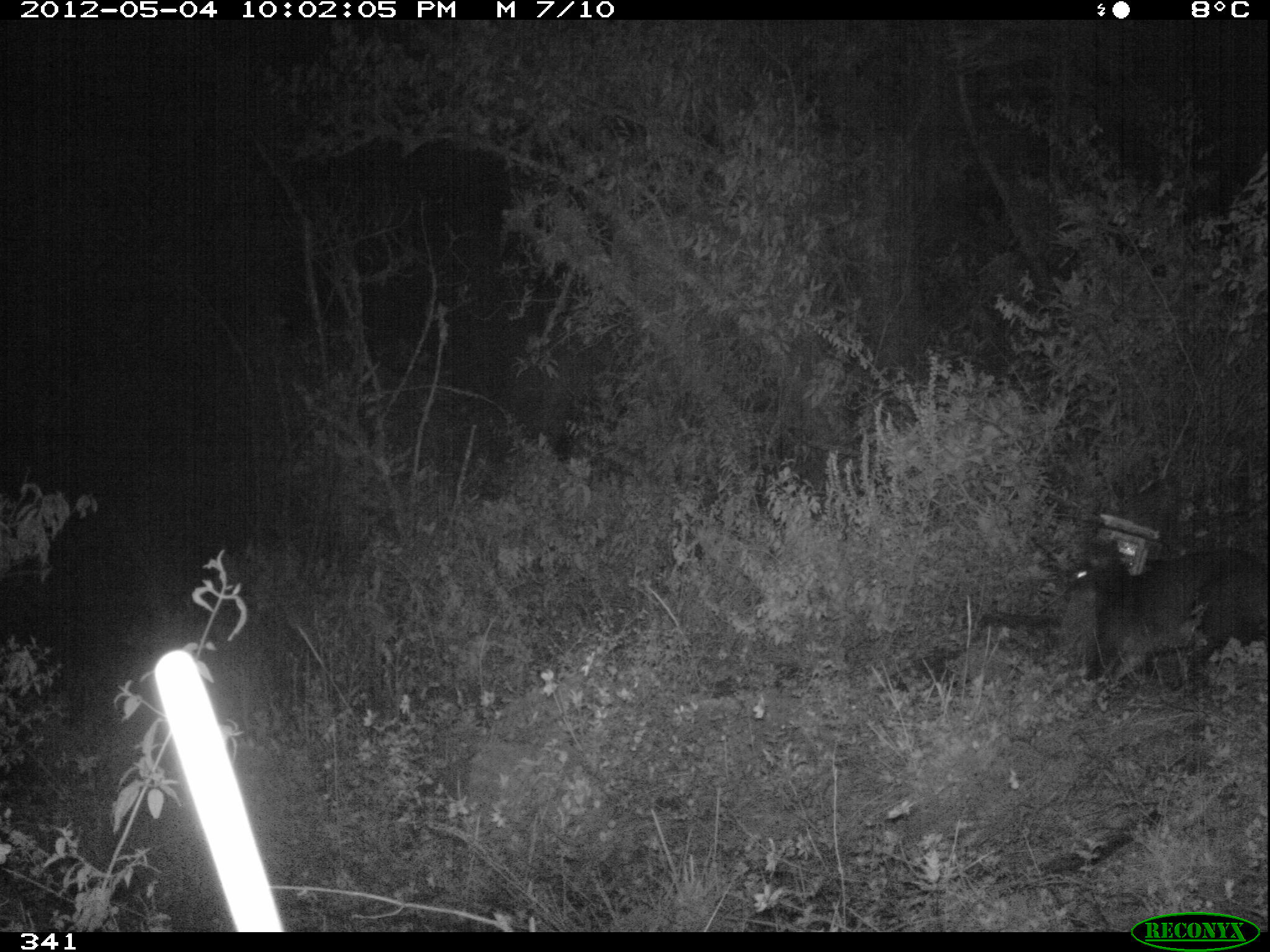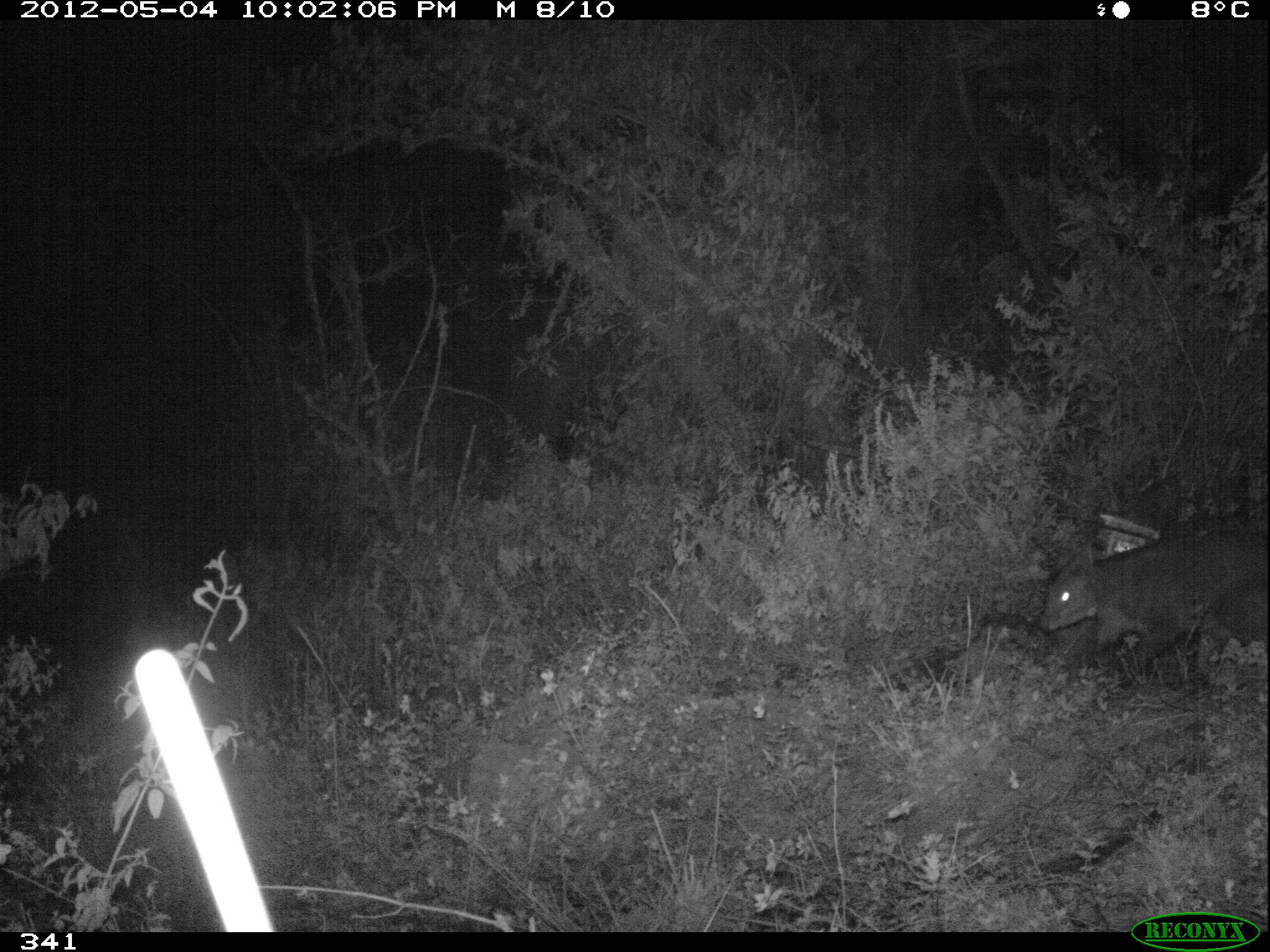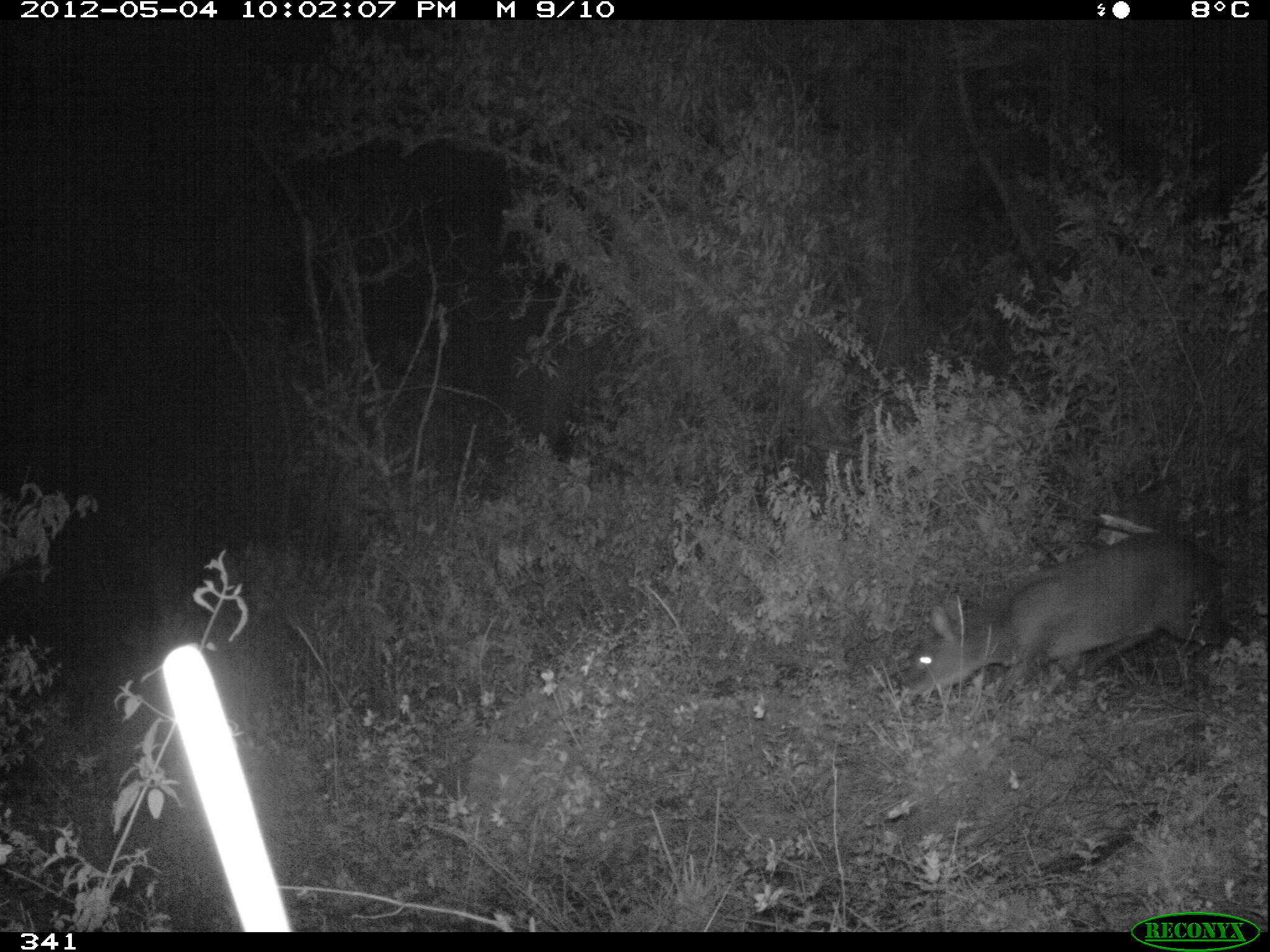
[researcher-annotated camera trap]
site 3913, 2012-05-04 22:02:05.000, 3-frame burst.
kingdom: Animalia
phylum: Chordata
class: Mammalia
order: Artiodactyla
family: Cervidae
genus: Mazama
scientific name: Mazama chunyi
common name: dwarf brocket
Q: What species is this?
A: Mazama chunyi (dwarf brocket).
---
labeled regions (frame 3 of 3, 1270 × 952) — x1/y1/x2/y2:
mazama chunyi: 893/532/1250/728